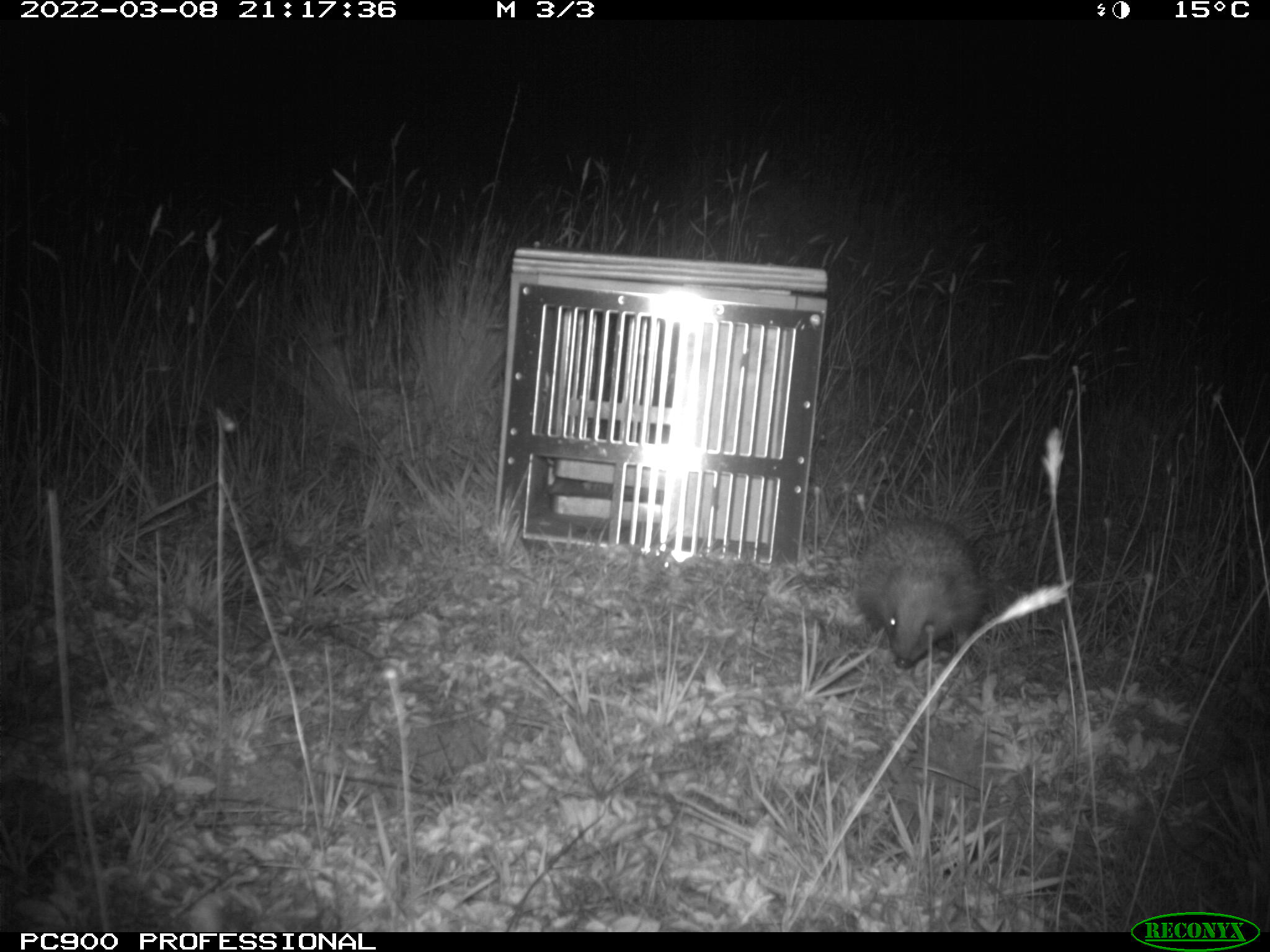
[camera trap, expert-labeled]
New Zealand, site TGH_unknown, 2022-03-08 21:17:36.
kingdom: Animalia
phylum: Chordata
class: Mammalia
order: Eulipotyphla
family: Erinaceidae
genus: Erinaceus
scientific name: Erinaceus europaeus europaeus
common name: european hedgehog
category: hedgehog